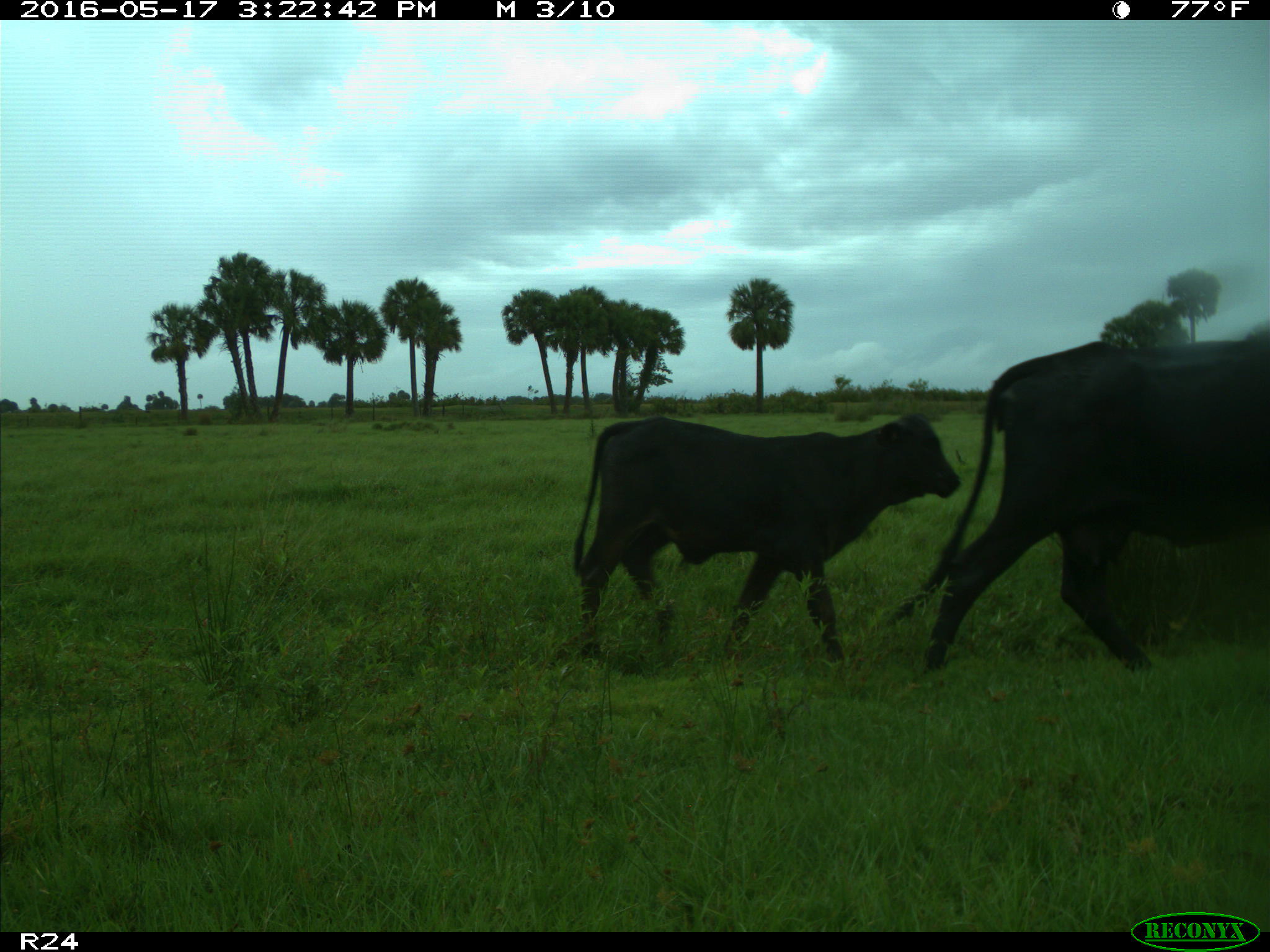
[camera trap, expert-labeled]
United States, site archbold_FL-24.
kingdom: Animalia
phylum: Chordata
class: Mammalia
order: Artiodactyla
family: Bovidae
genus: Bos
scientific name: Bos taurus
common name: domestic cow